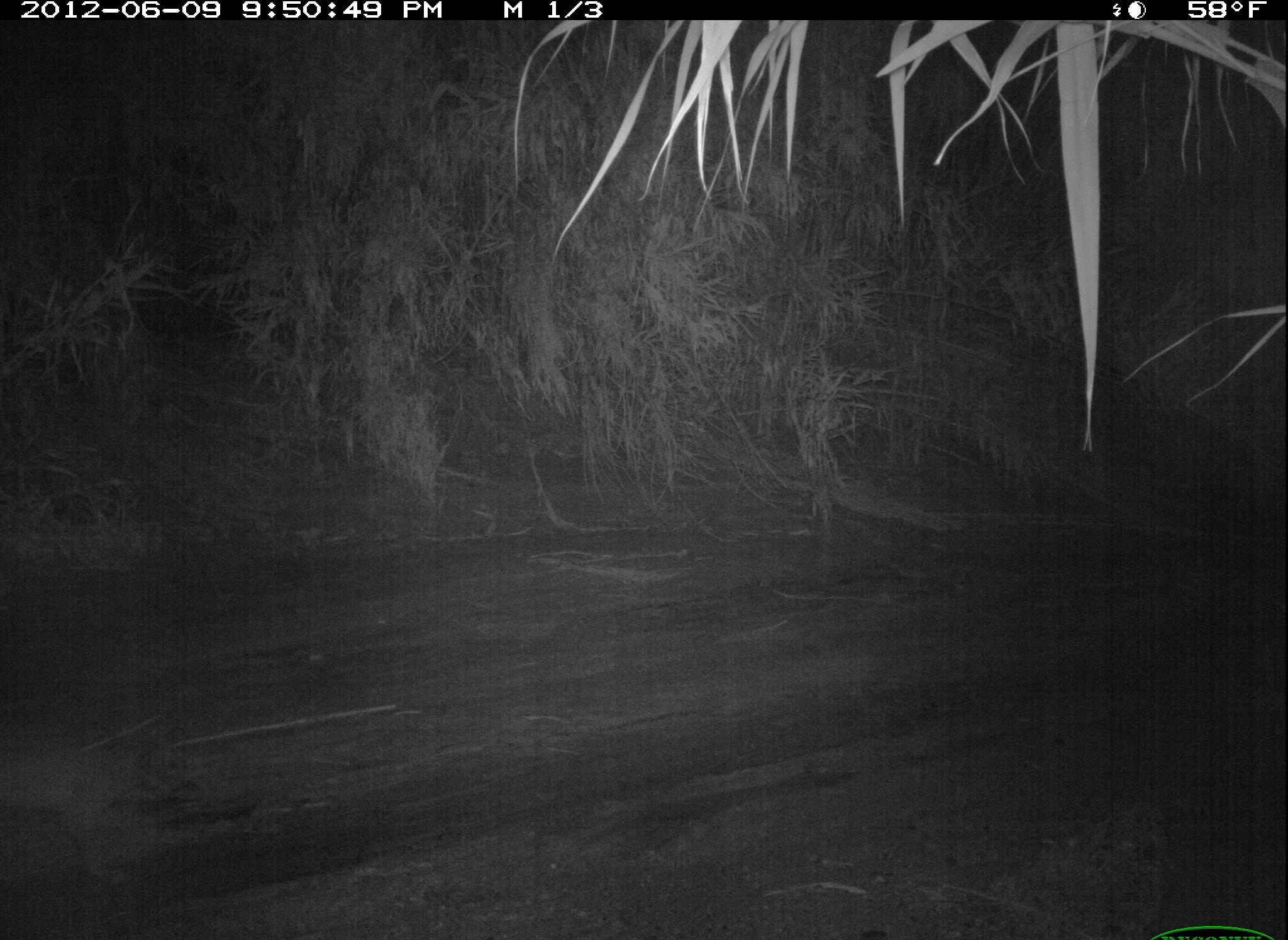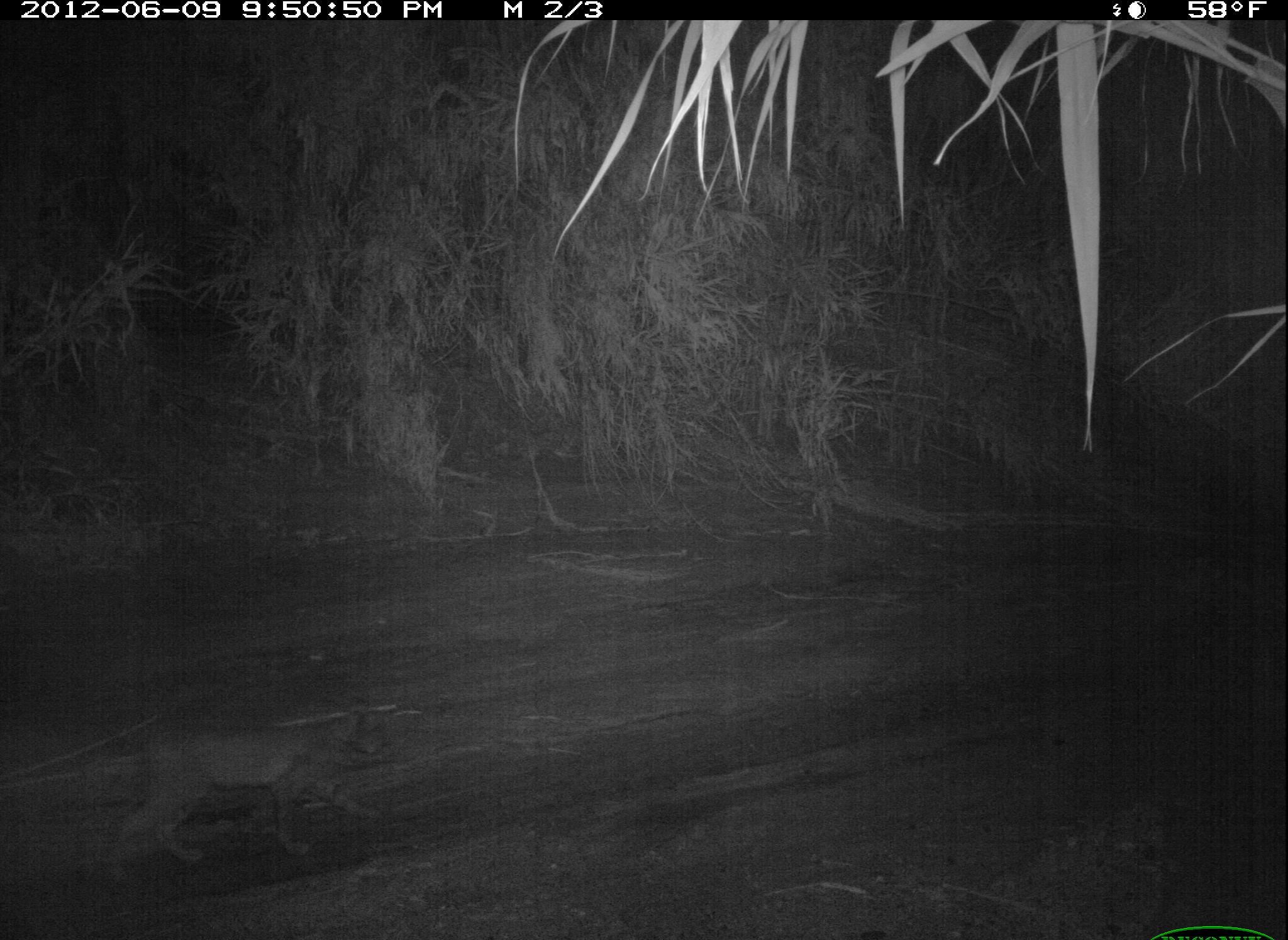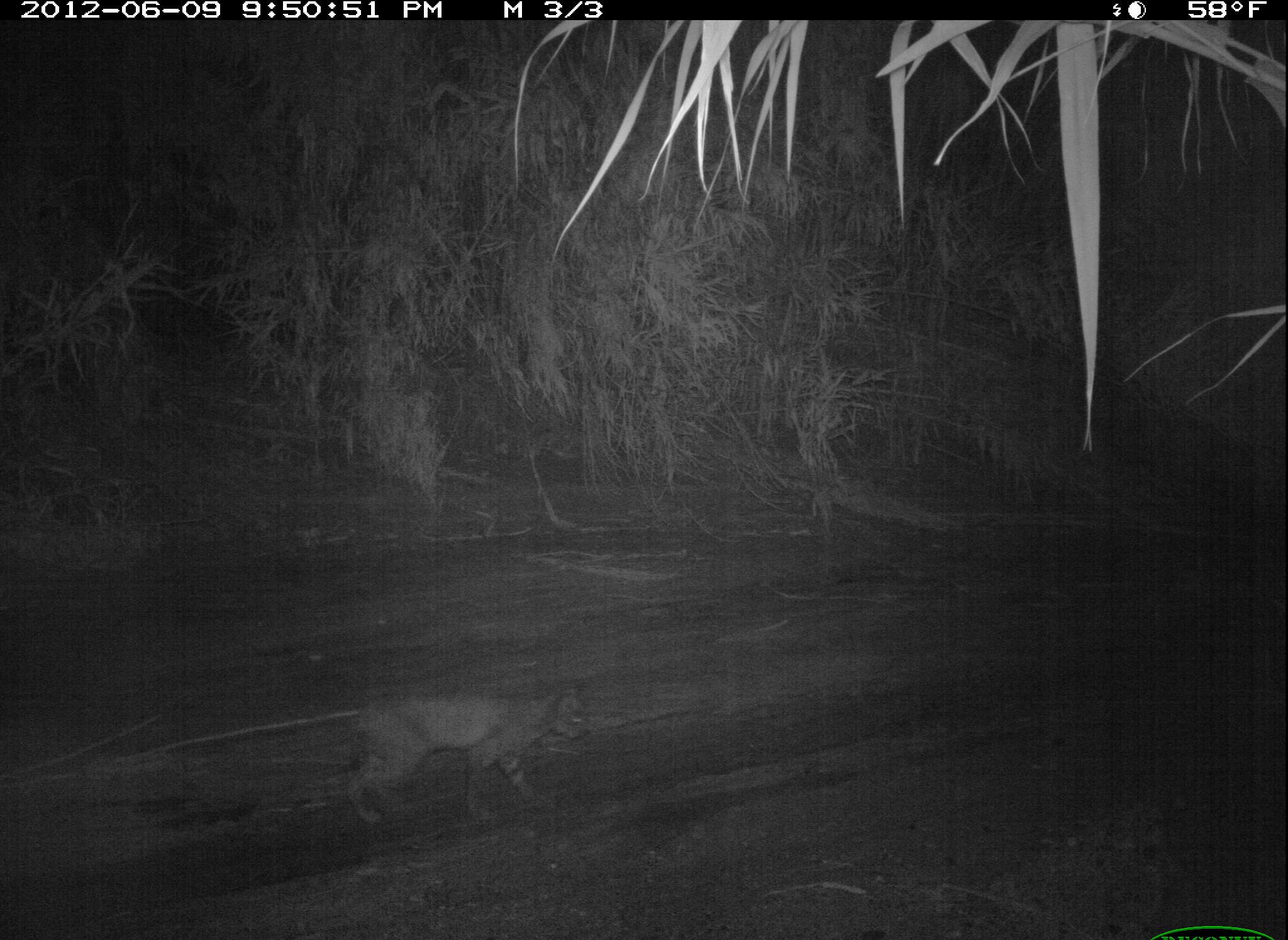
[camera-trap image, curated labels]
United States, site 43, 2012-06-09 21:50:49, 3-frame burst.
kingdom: Animalia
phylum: Chordata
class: Mammalia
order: Carnivora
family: Felidae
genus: Lynx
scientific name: Lynx rufus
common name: bobcat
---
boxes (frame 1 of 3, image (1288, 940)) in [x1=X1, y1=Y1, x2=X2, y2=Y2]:
bobcat: [x1=3, y1=722, x2=203, y2=904]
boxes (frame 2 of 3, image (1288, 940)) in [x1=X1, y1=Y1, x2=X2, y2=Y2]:
bobcat: [x1=90, y1=681, x2=420, y2=892]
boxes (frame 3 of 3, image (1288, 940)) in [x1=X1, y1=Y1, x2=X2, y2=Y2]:
bobcat: [x1=319, y1=678, x2=604, y2=839]